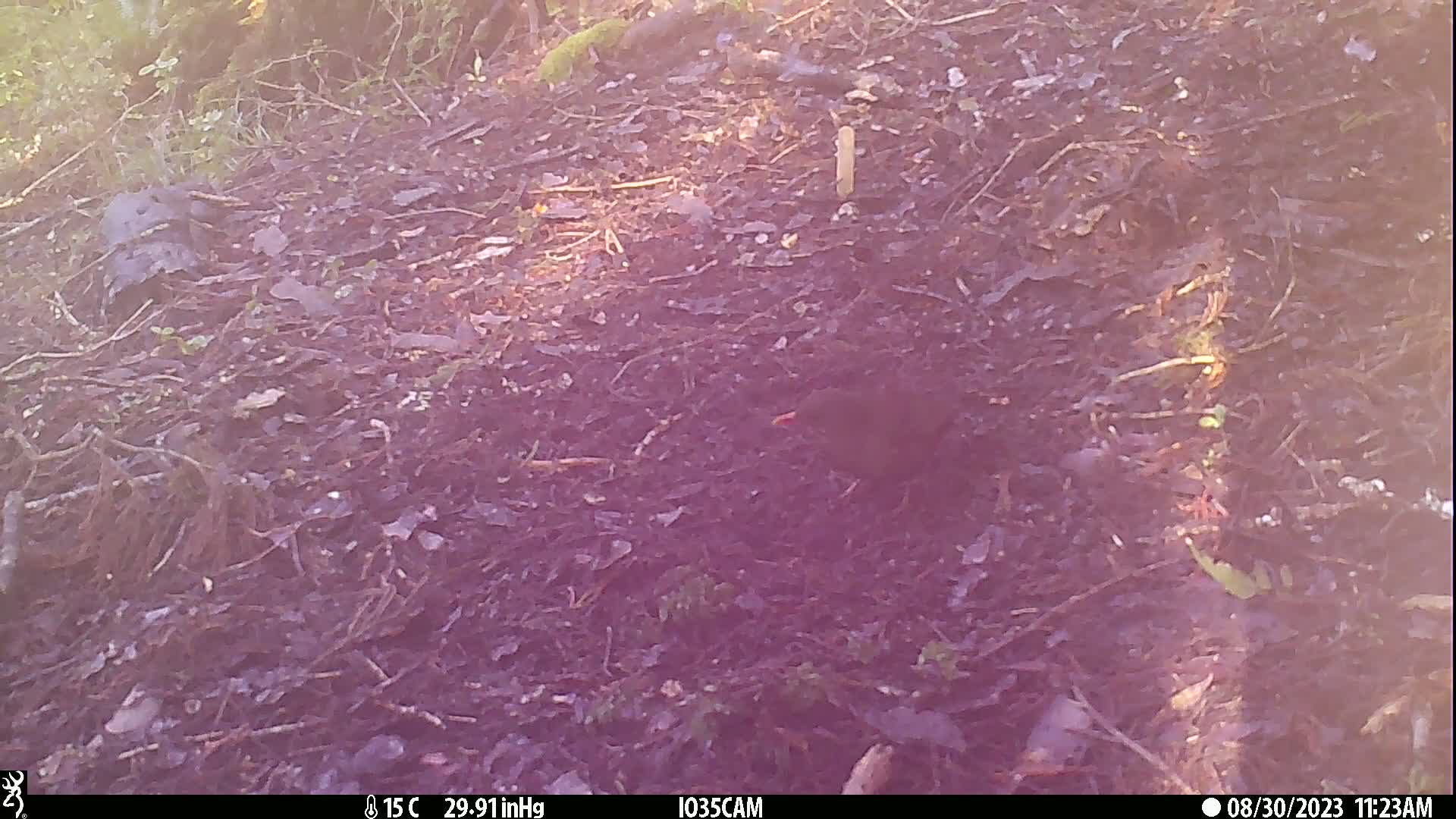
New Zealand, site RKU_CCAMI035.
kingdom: Animalia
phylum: Chordata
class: Aves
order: Passeriformes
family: Turdidae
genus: Turdus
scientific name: Turdus merula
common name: eurasian blackbird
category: blackbird